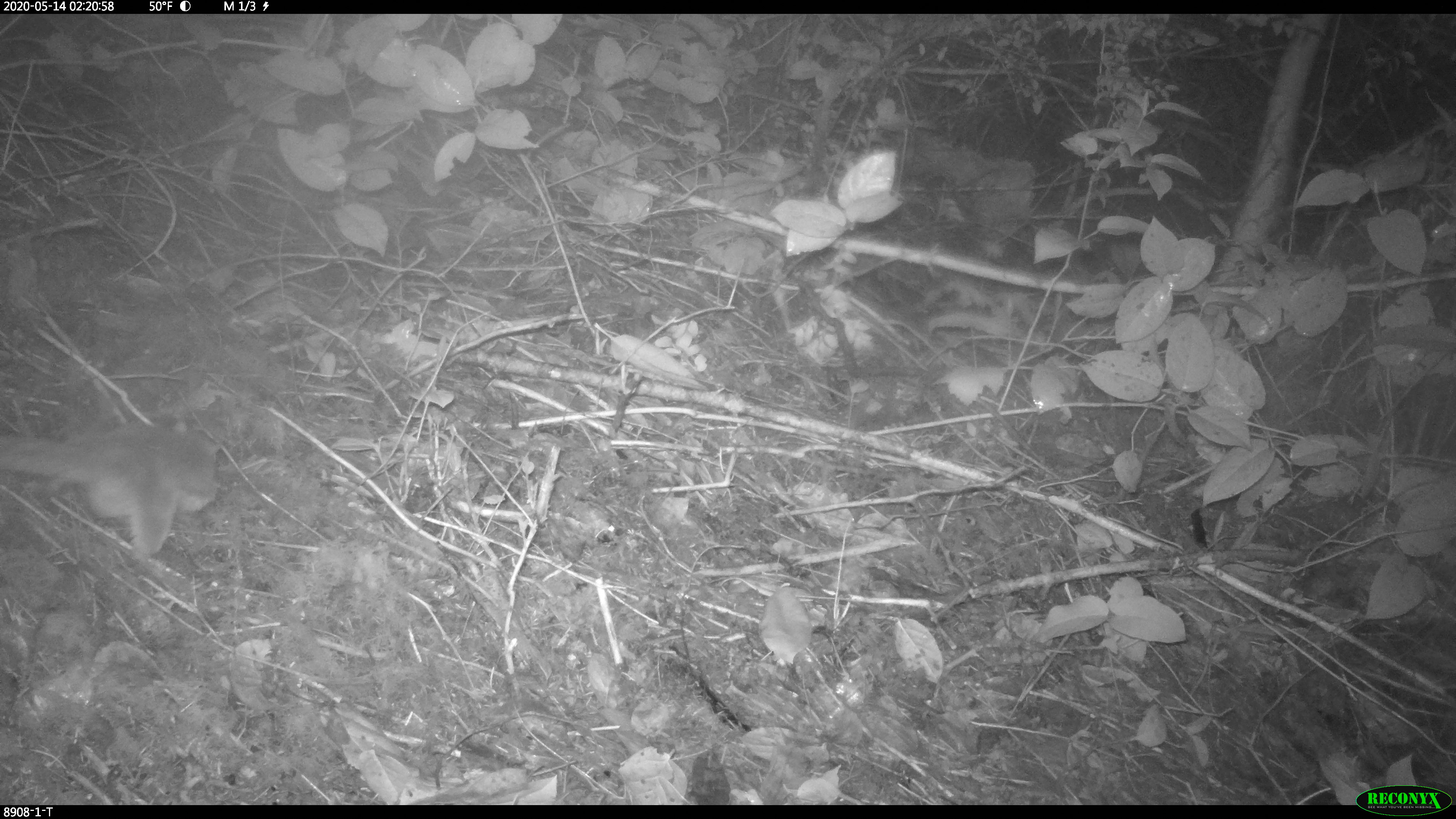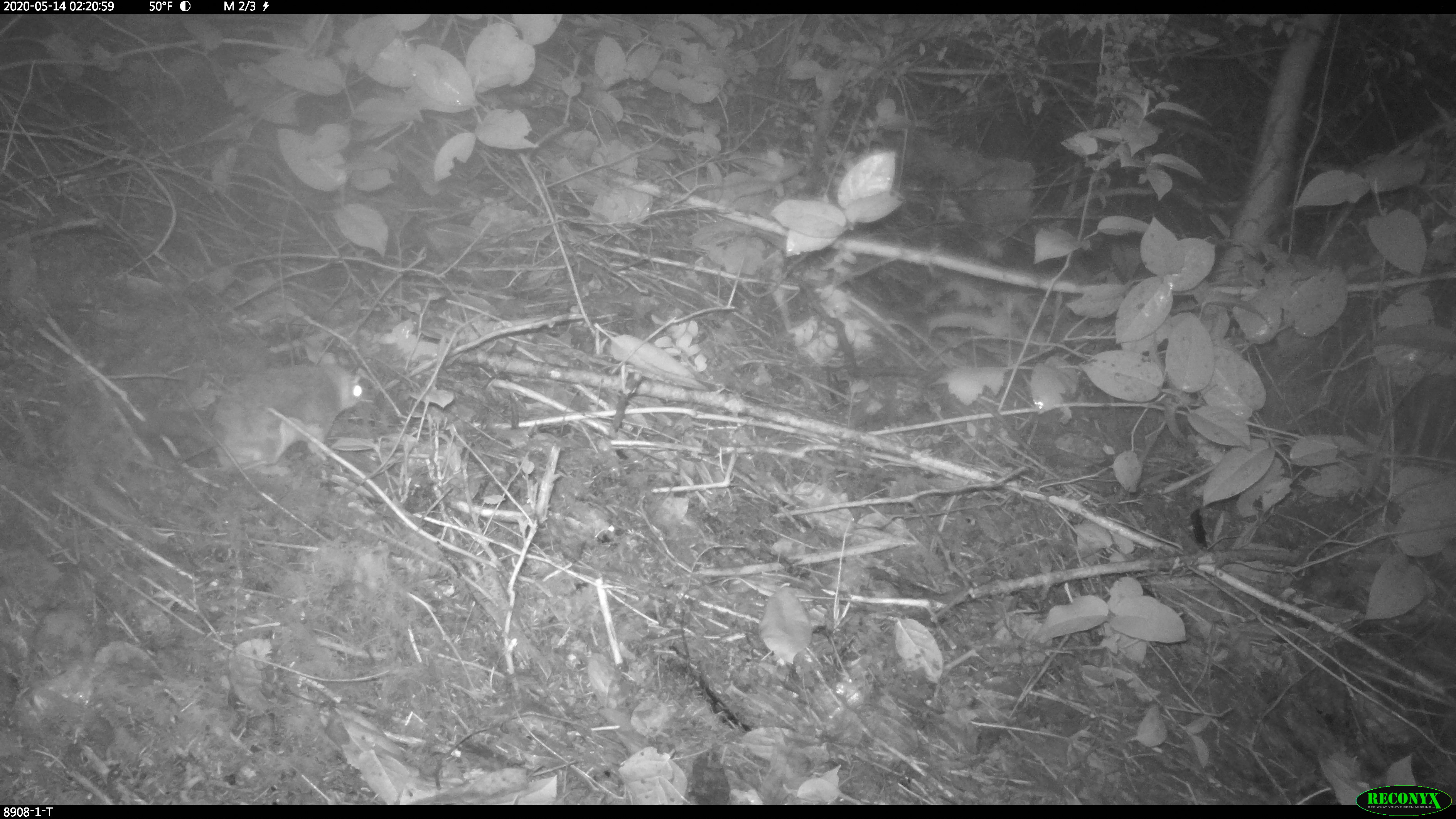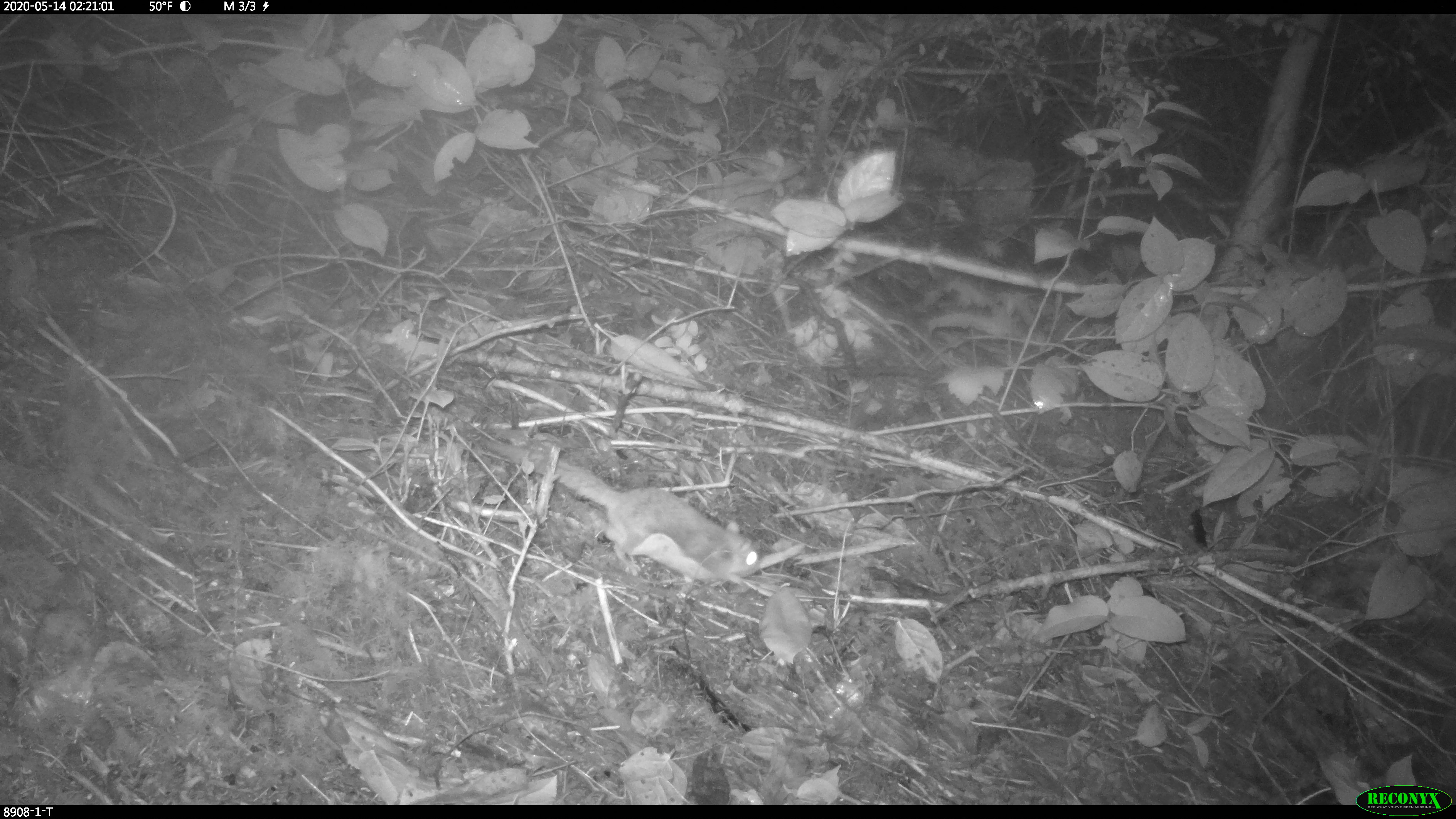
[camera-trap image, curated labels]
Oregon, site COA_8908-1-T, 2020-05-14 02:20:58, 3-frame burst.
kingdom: Animalia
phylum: Chordata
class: Mammalia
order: Rodentia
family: Sciuridae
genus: Glaucomys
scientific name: Glaucomys oregonensis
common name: humboldt's flying squirrel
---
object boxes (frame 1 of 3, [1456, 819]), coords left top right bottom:
humboldt's flying squirrel: 0 402 248 566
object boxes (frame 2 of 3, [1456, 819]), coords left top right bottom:
humboldt's flying squirrel: 115 345 378 487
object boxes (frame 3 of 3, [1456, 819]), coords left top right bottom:
humboldt's flying squirrel: 488 432 776 595